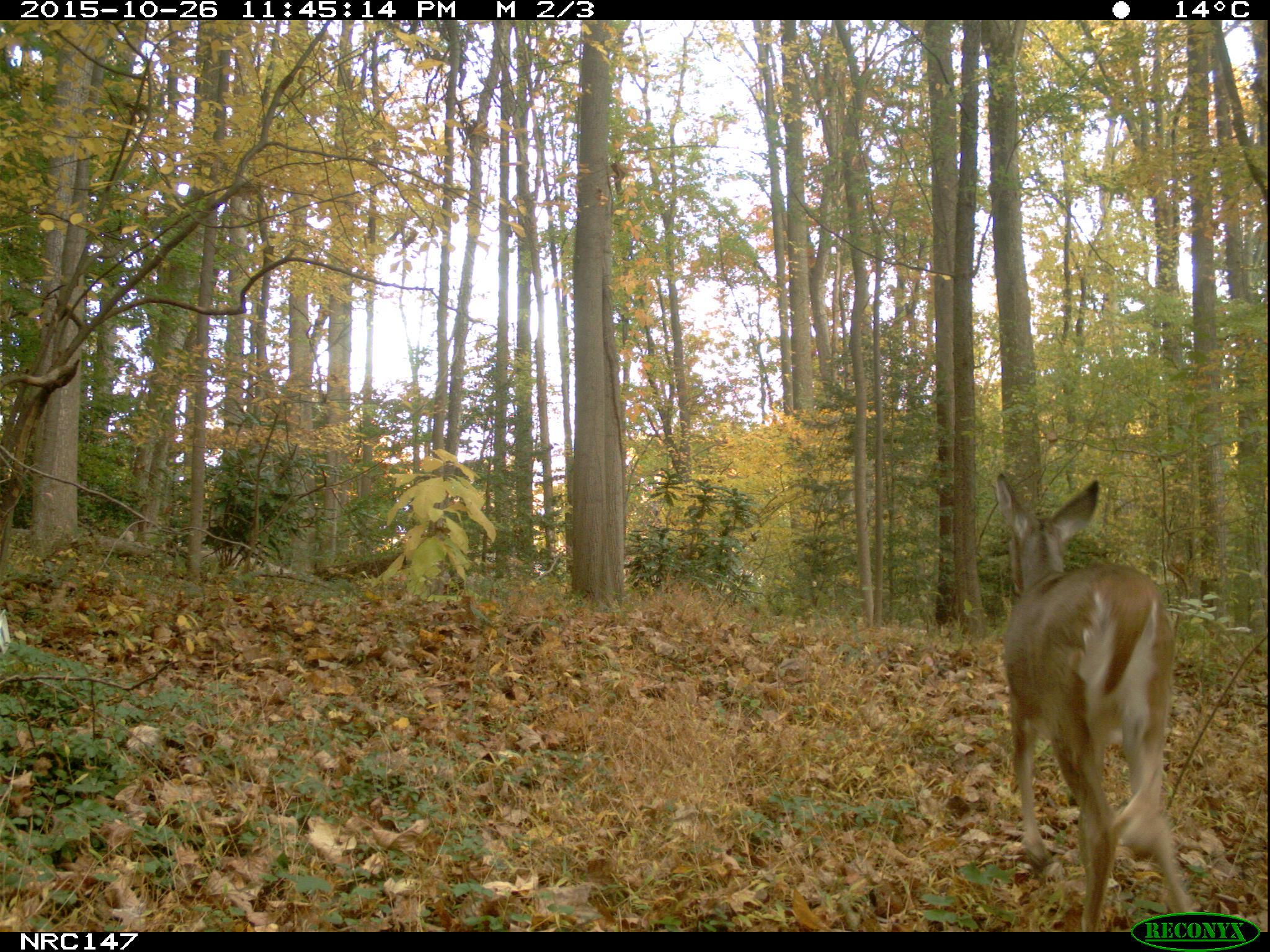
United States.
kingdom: Animalia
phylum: Chordata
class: Mammalia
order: Artiodactyla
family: Cervidae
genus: Odocoileus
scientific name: Odocoileus virginianus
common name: white-tailed deer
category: White Tailed Deer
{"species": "White Tailed Deer (white-tailed deer) (Odocoileus virginianus)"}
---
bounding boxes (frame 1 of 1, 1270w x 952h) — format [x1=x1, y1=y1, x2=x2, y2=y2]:
White Tailed Deer: [x1=986, y1=466, x2=1205, y2=930]